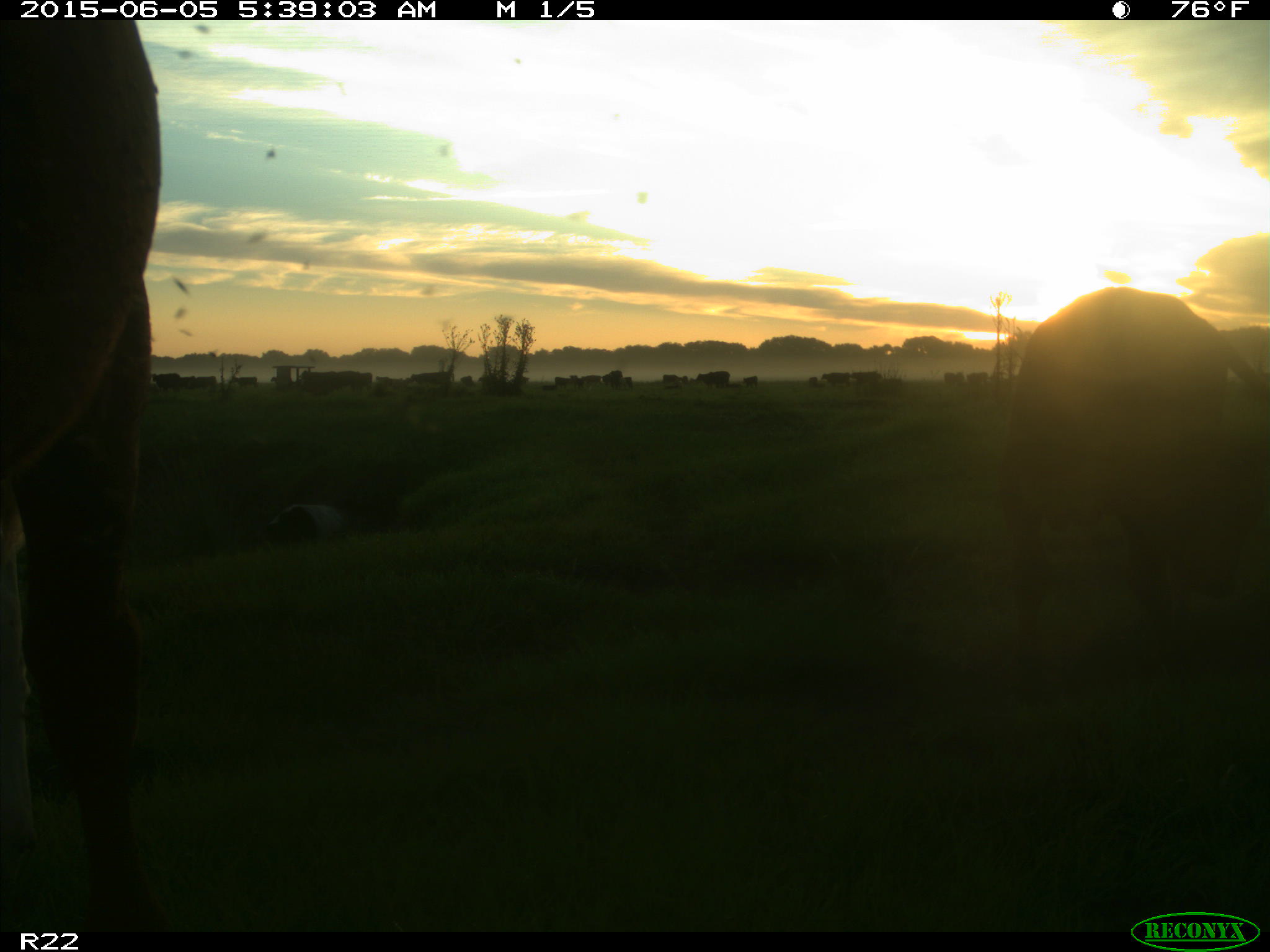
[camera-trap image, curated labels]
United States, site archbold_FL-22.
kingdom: Animalia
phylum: Chordata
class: Mammalia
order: Artiodactyla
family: Bovidae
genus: Bos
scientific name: Bos taurus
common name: domestic cow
Bos taurus (domestic cow).